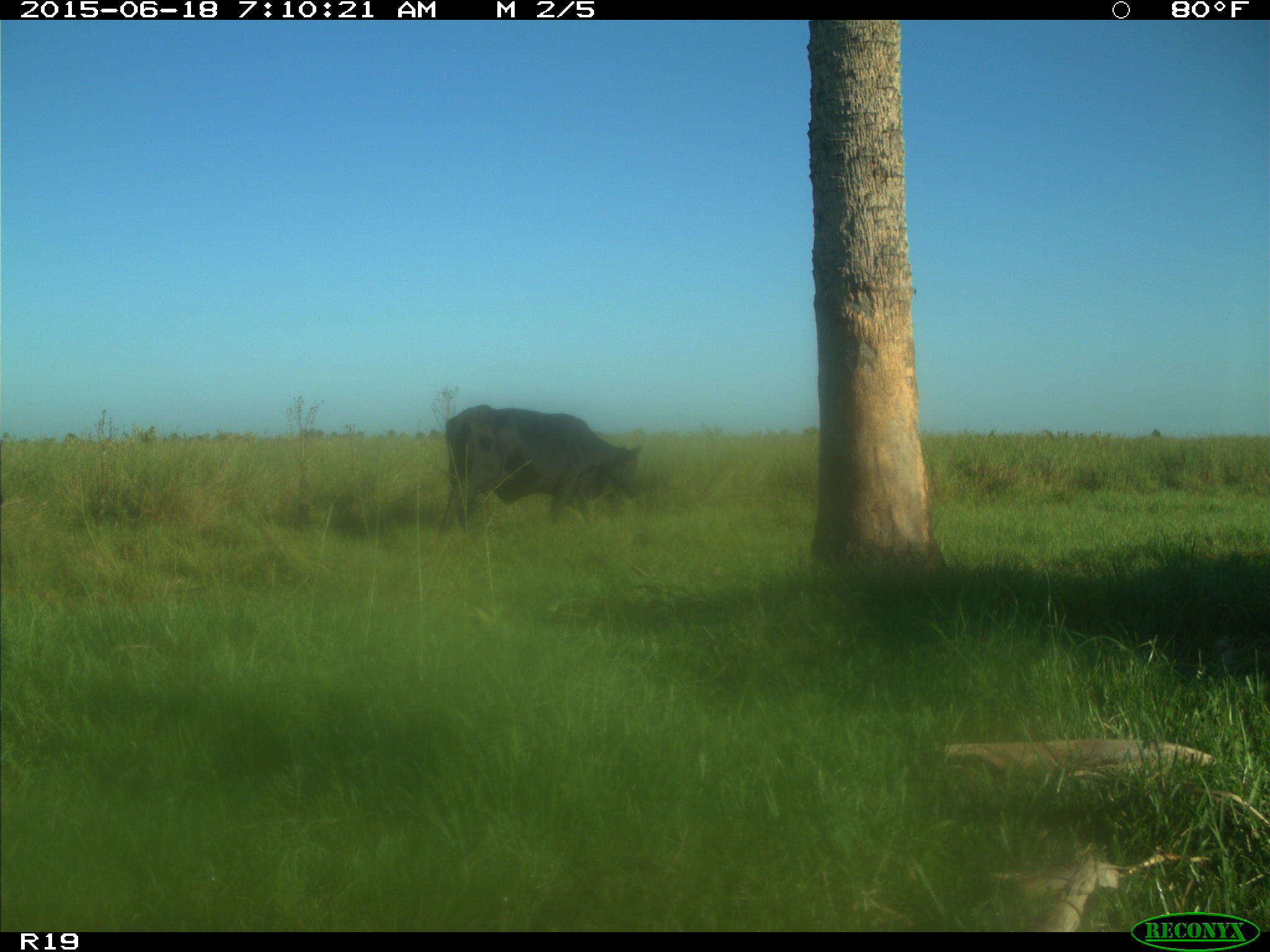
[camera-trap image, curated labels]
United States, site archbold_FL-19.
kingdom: Animalia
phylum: Chordata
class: Mammalia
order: Artiodactyla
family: Bovidae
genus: Bos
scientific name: Bos taurus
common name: domestic cow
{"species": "Bos taurus (domestic cow)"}